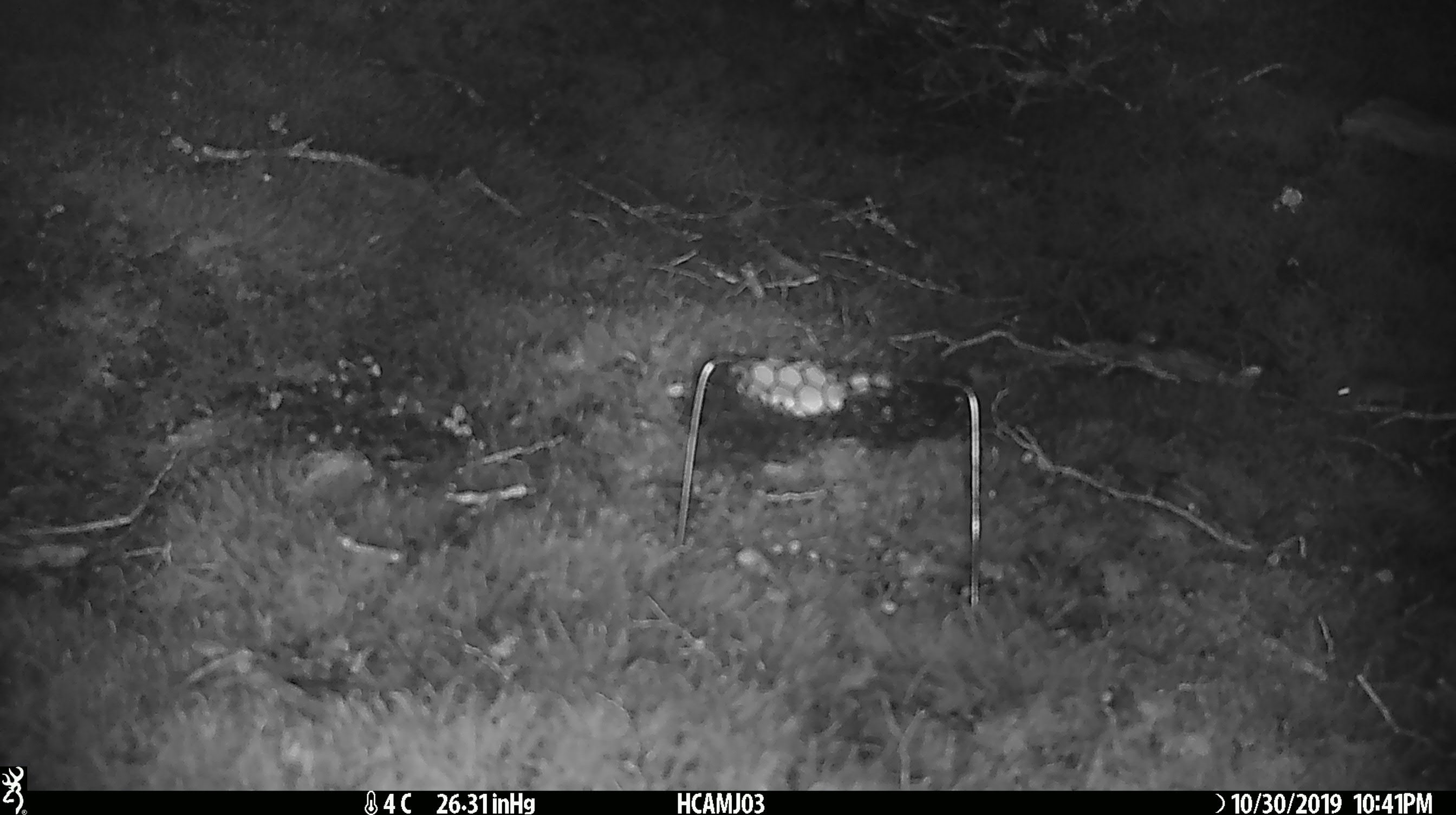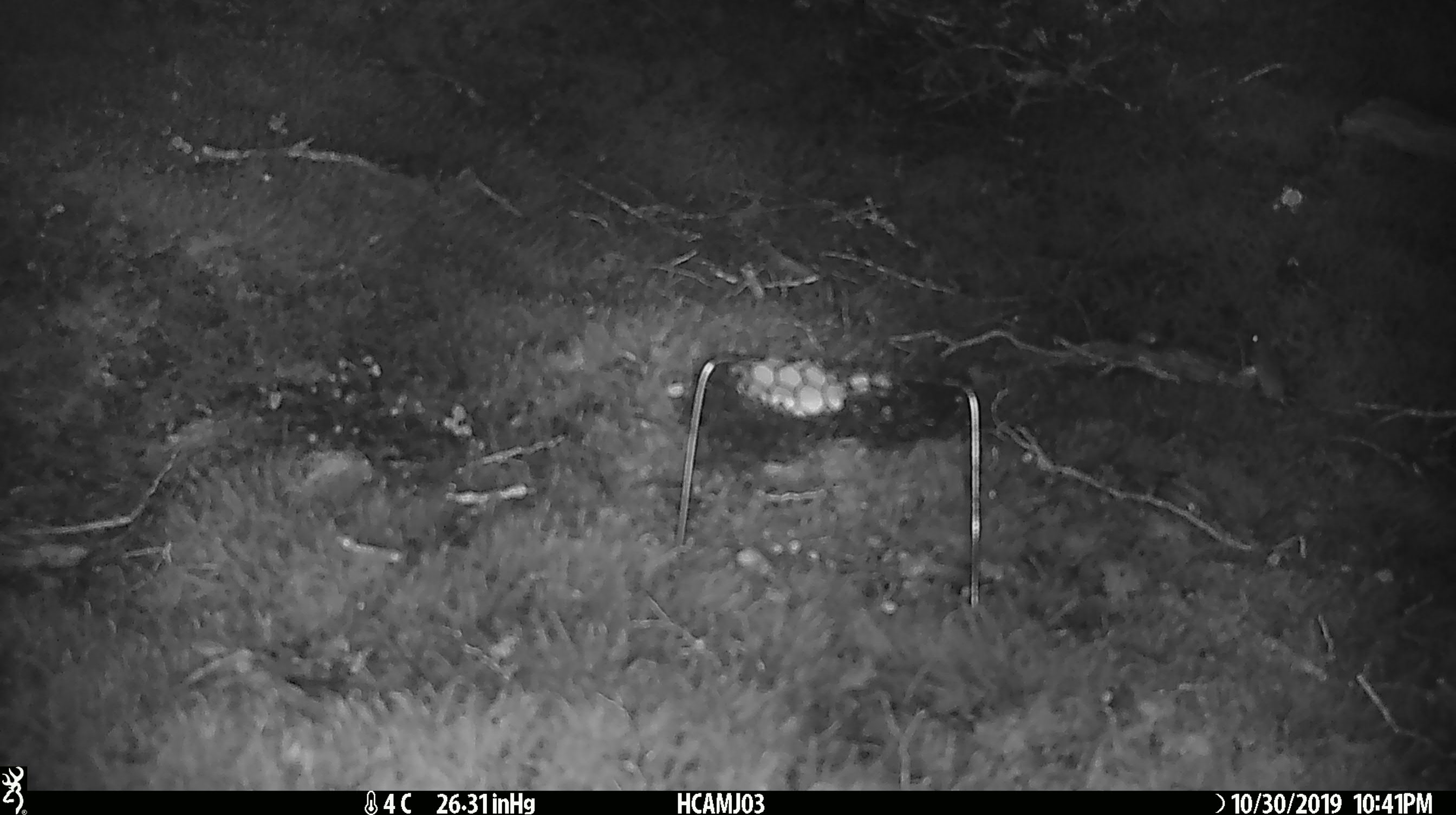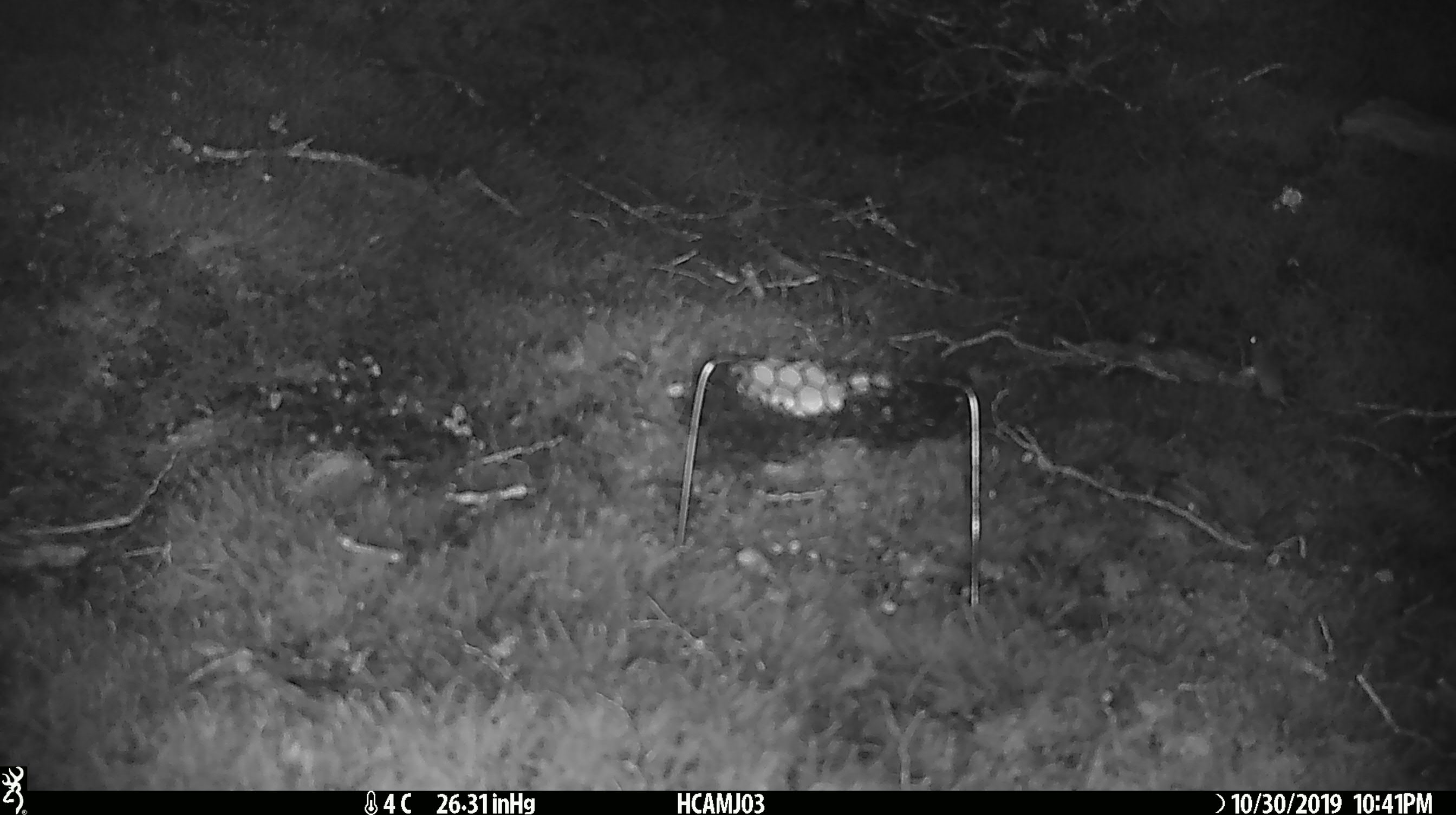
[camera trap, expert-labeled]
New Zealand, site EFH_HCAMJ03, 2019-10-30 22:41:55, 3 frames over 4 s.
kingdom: Animalia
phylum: Chordata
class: Mammalia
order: Rodentia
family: Muridae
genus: Mus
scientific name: Mus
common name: mouse